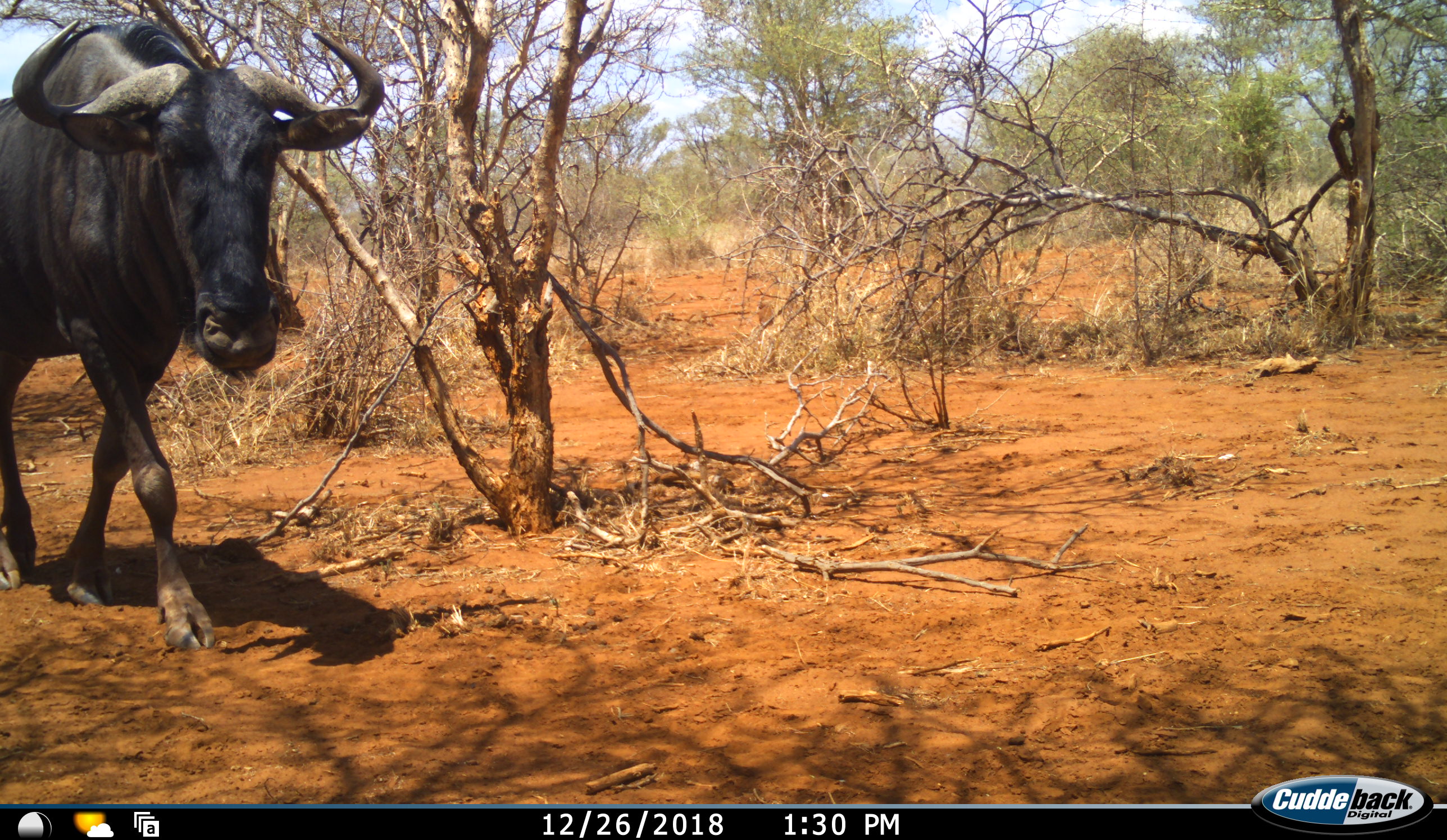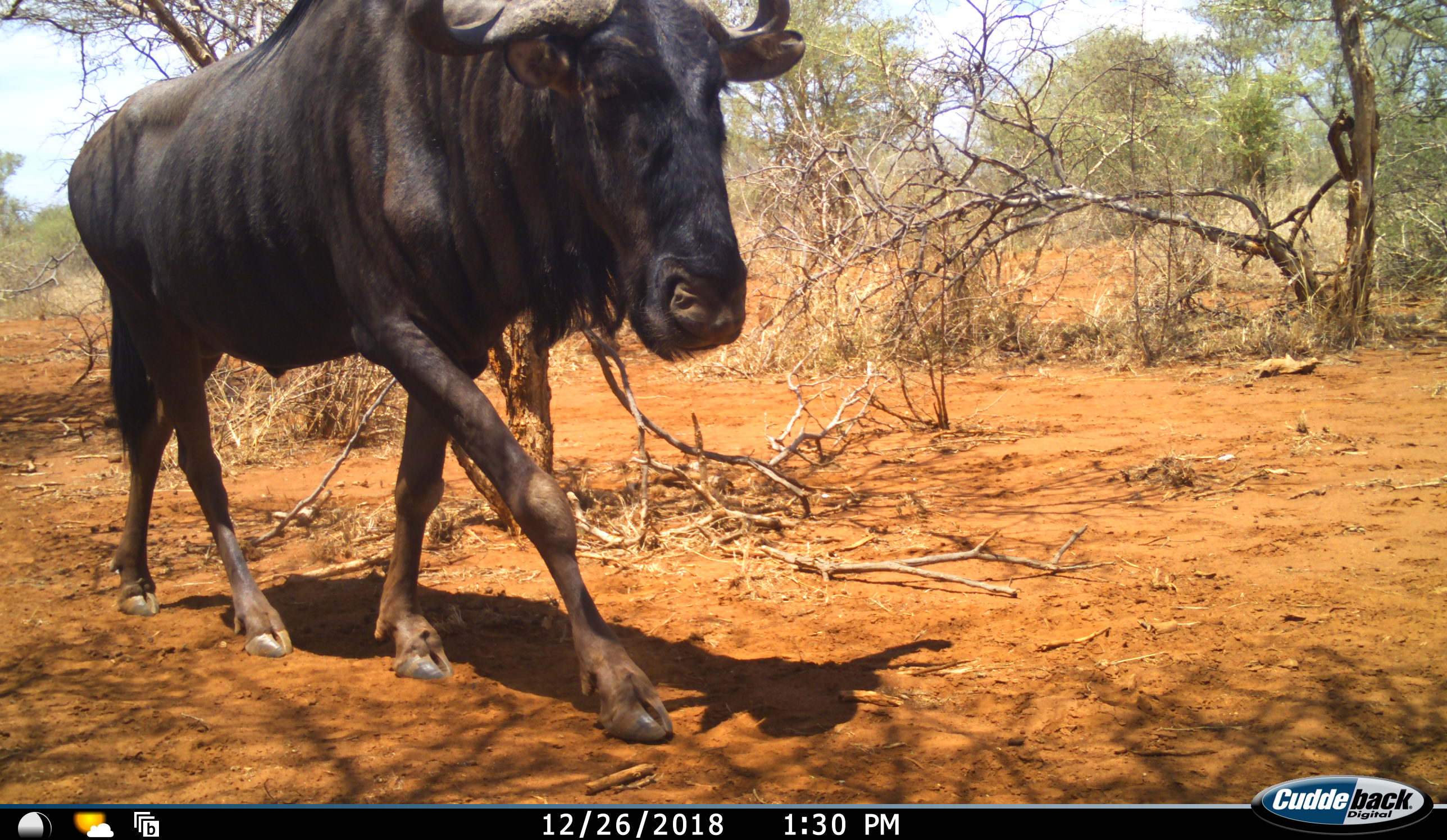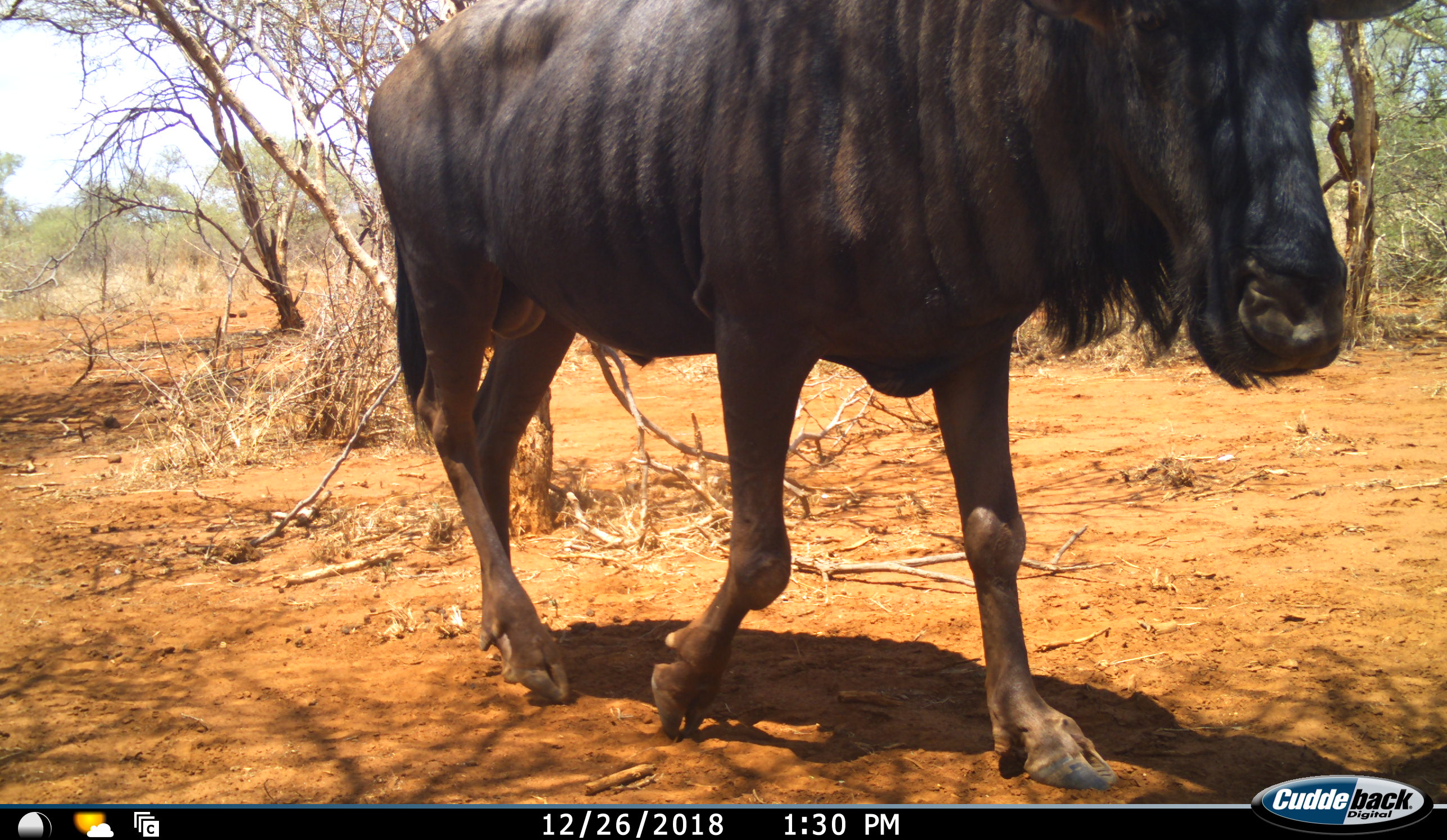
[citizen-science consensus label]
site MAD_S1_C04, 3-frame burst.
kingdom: Animalia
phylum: Chordata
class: Mammalia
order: Artiodactyla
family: Bovidae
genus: Connochaetes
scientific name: Connochaetes taurinus taurinus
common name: blue wildebeest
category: wildebeestblue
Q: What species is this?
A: Wildebeestblue (blue wildebeest) (Connochaetes taurinus taurinus).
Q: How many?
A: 1.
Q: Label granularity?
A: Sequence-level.